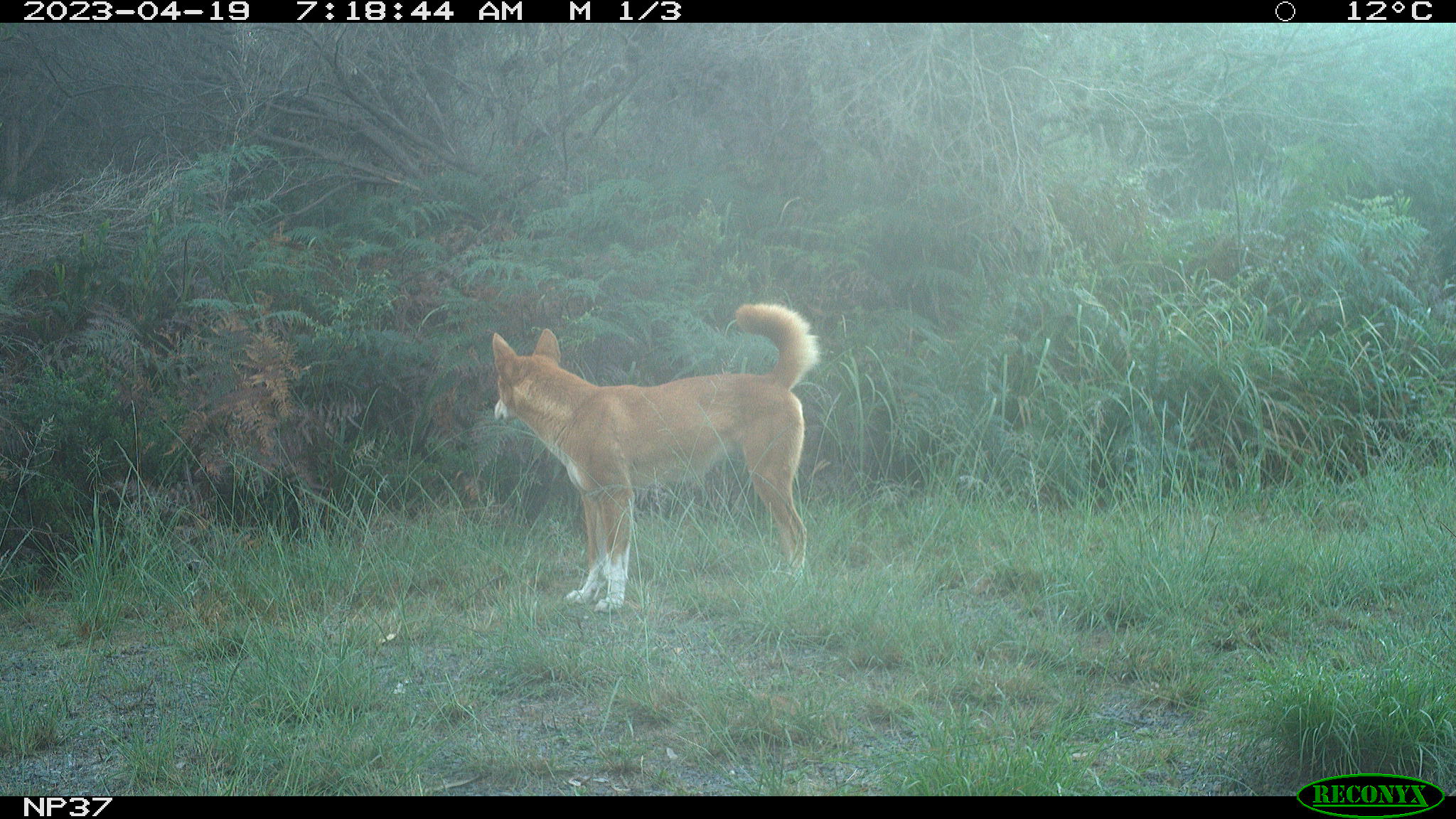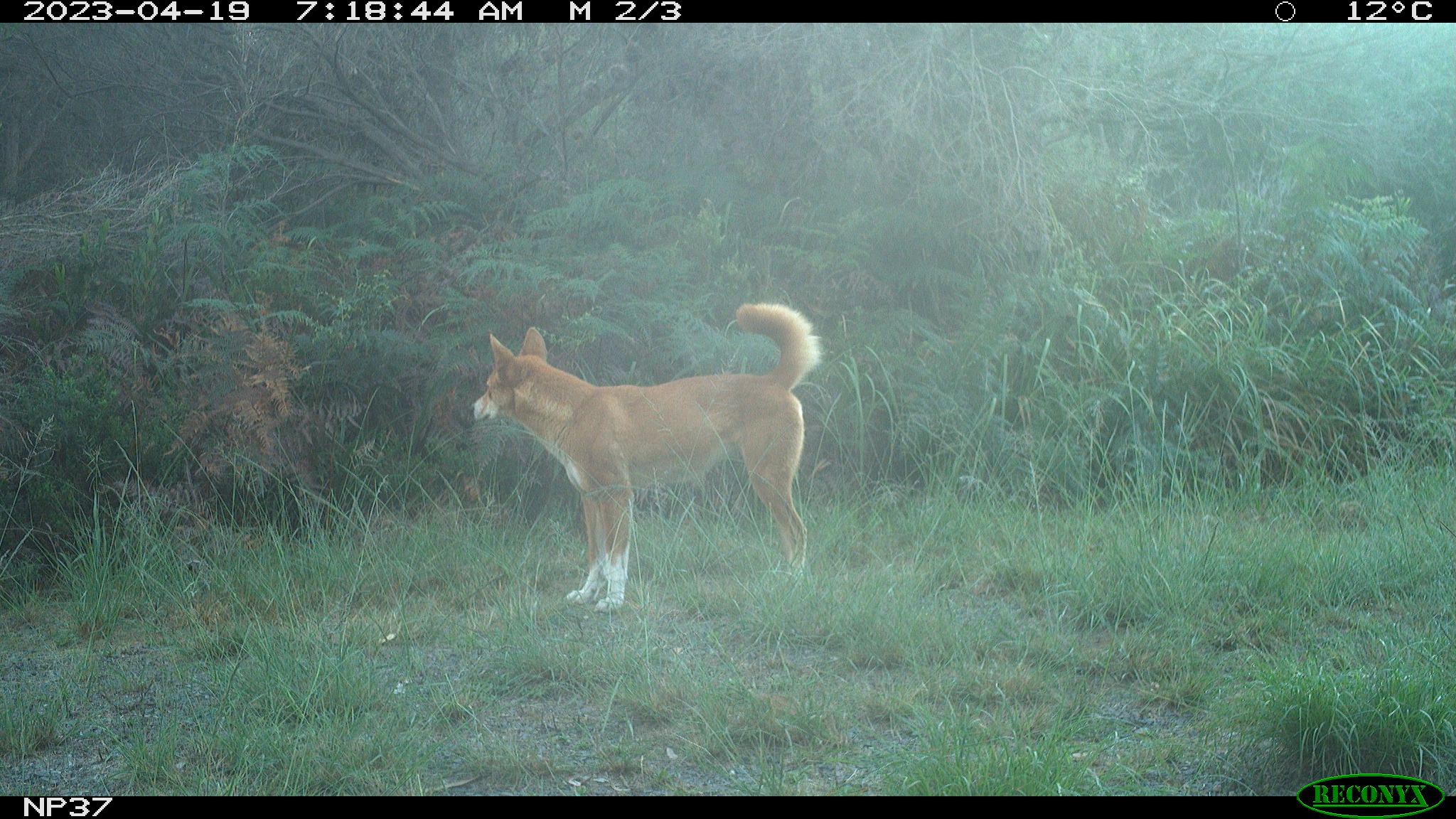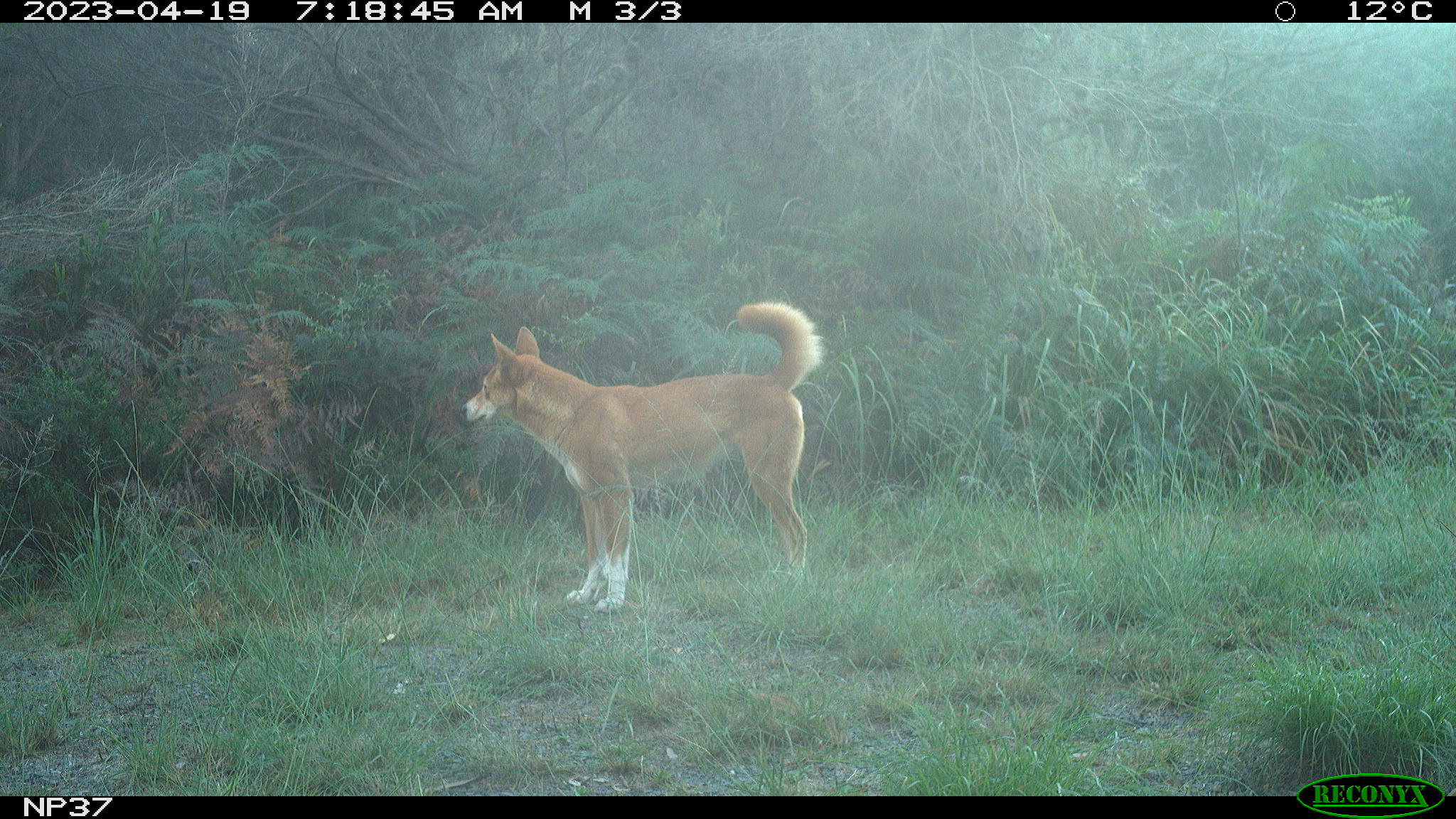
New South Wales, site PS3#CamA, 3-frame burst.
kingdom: Animalia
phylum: Chordata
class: Mammalia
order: Carnivora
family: Canidae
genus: Canis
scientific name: Canis familiaris dingo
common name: dingo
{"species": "dingo (Canis familiaris dingo)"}